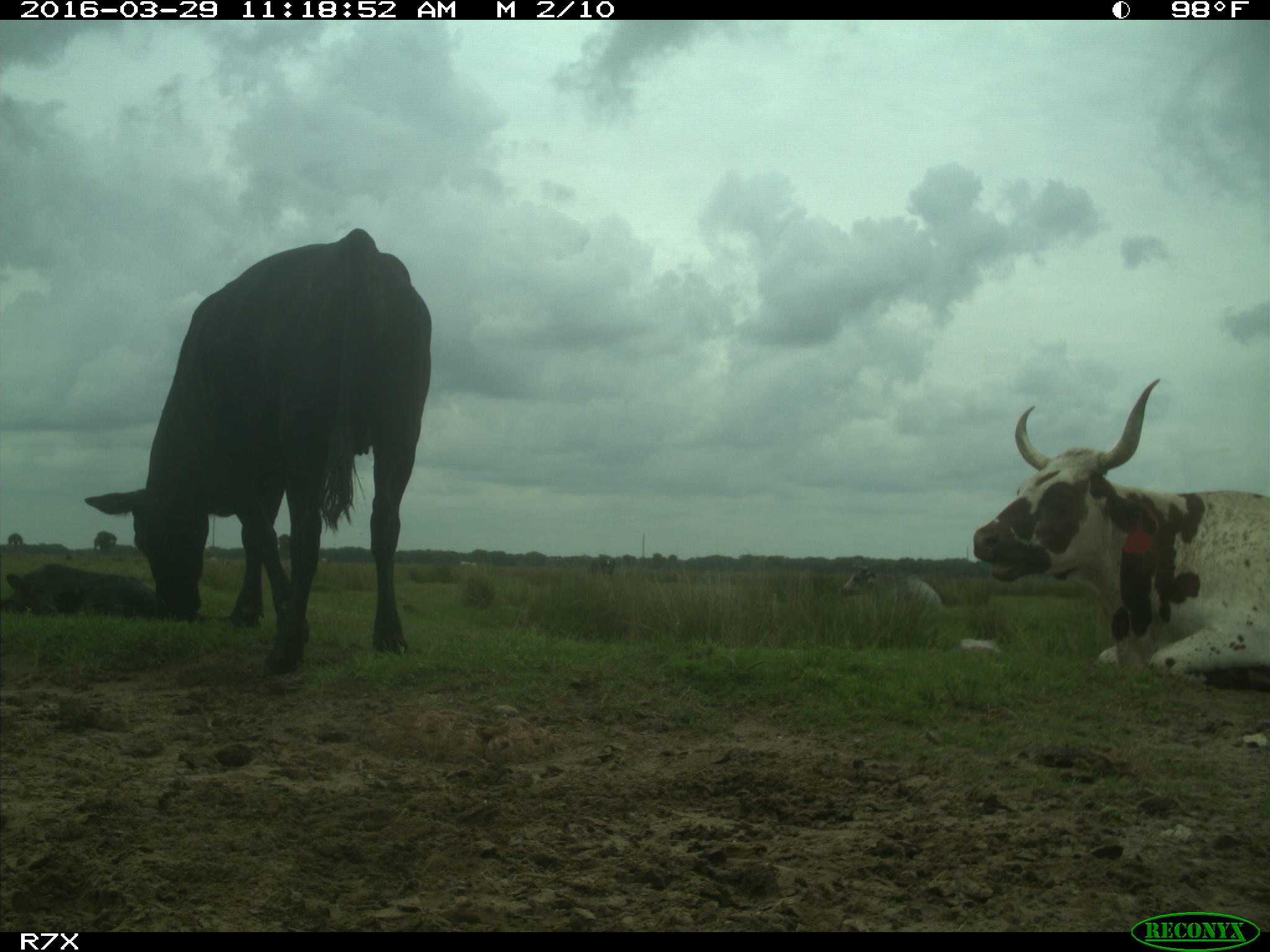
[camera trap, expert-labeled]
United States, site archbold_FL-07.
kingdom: Animalia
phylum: Chordata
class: Mammalia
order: Artiodactyla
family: Bovidae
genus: Bos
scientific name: Bos taurus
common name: domestic cow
Bos taurus (domestic cow).